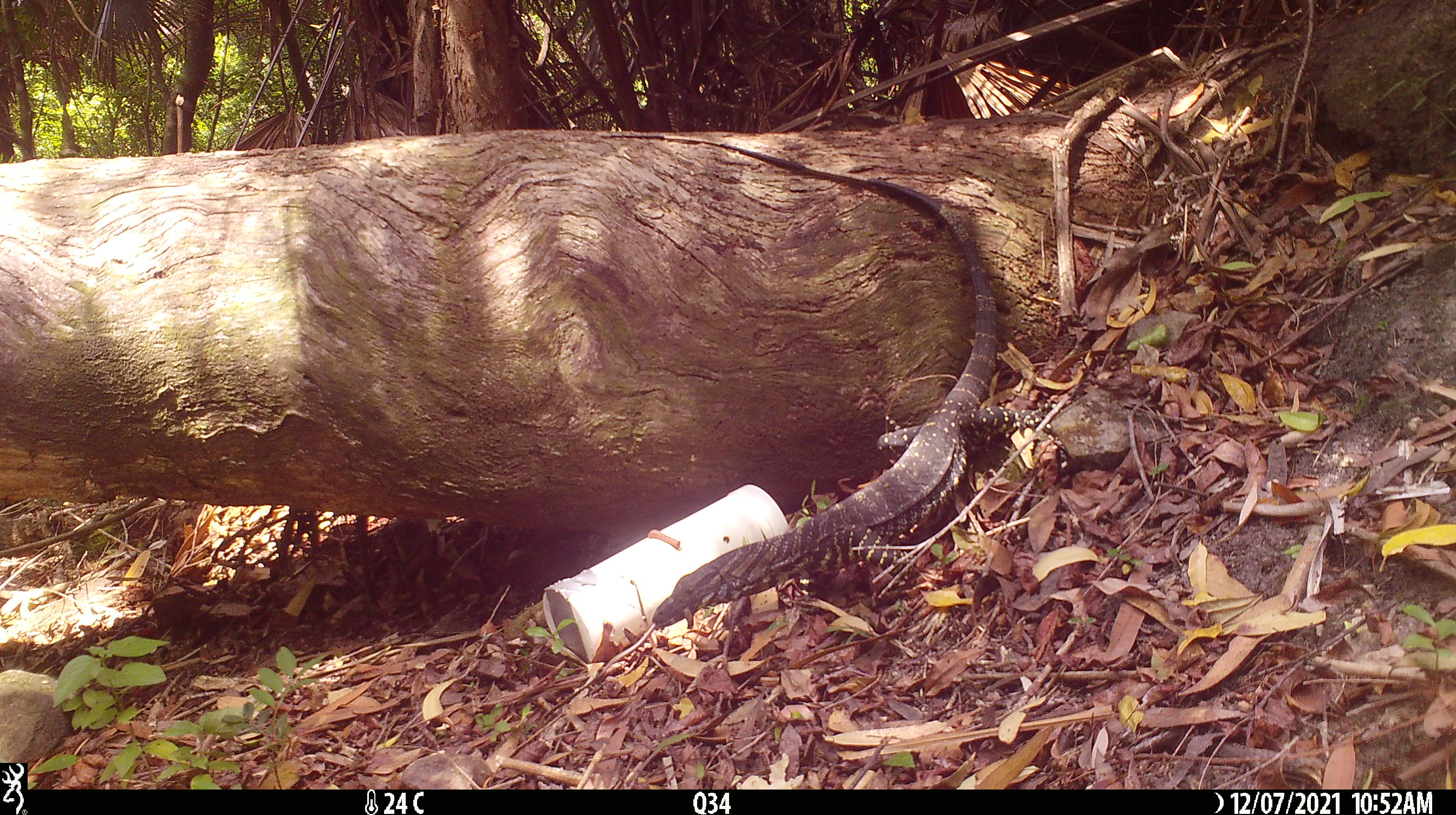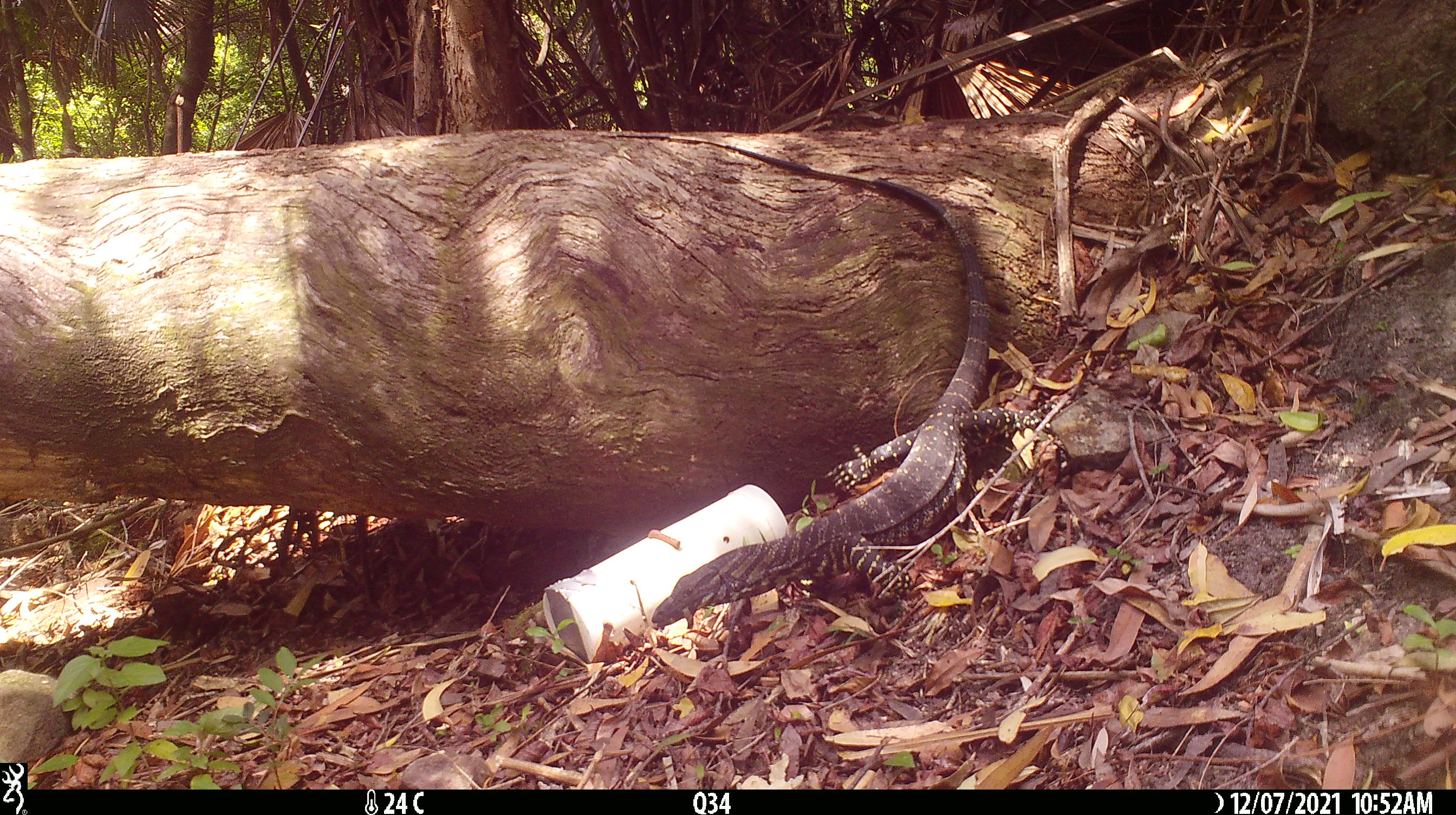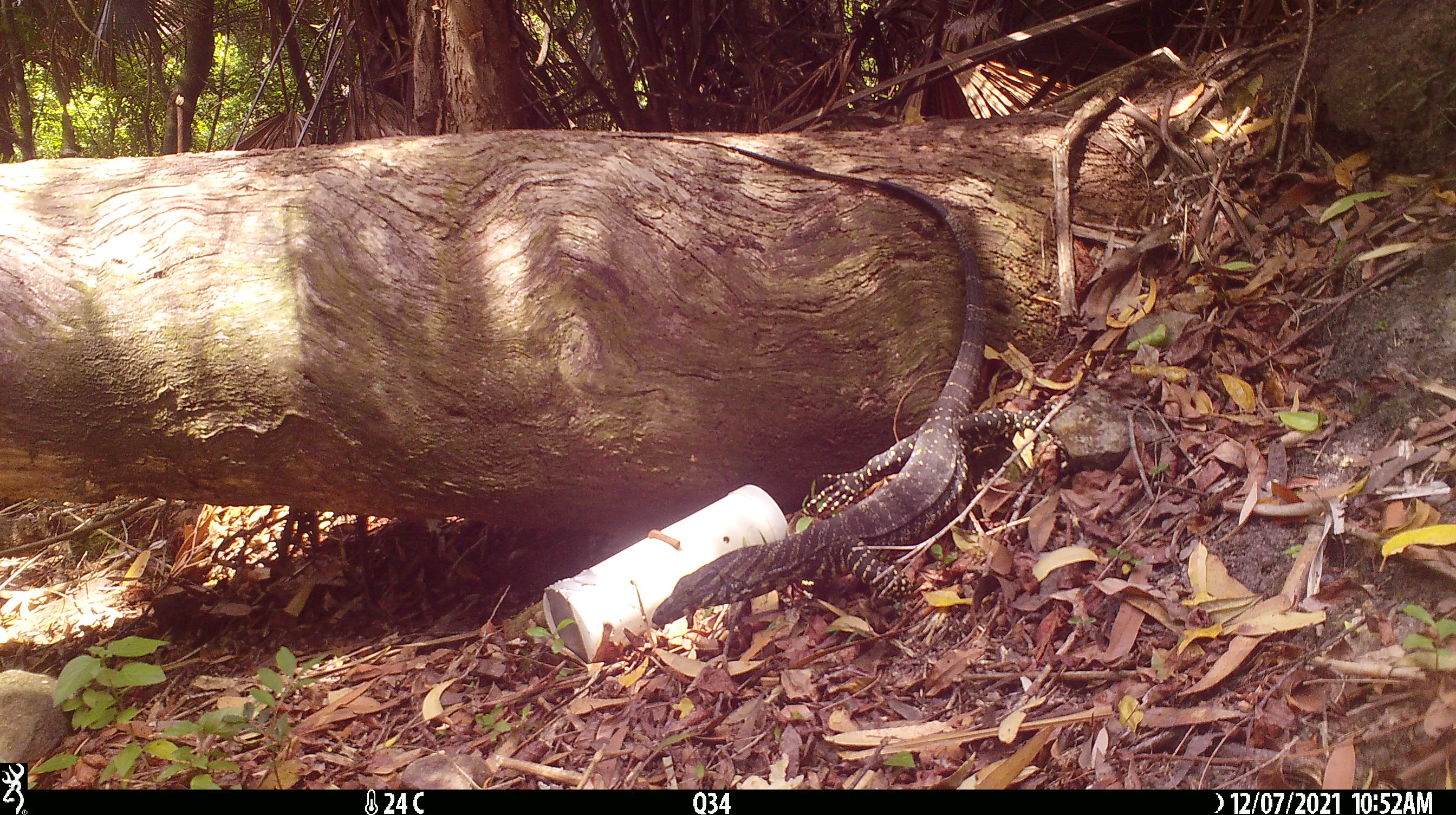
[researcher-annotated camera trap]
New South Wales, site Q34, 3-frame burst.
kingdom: Animalia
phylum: Chordata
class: Reptilia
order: Squamata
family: Varanidae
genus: Varanus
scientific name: Varanus varius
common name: lace monitor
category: goanna